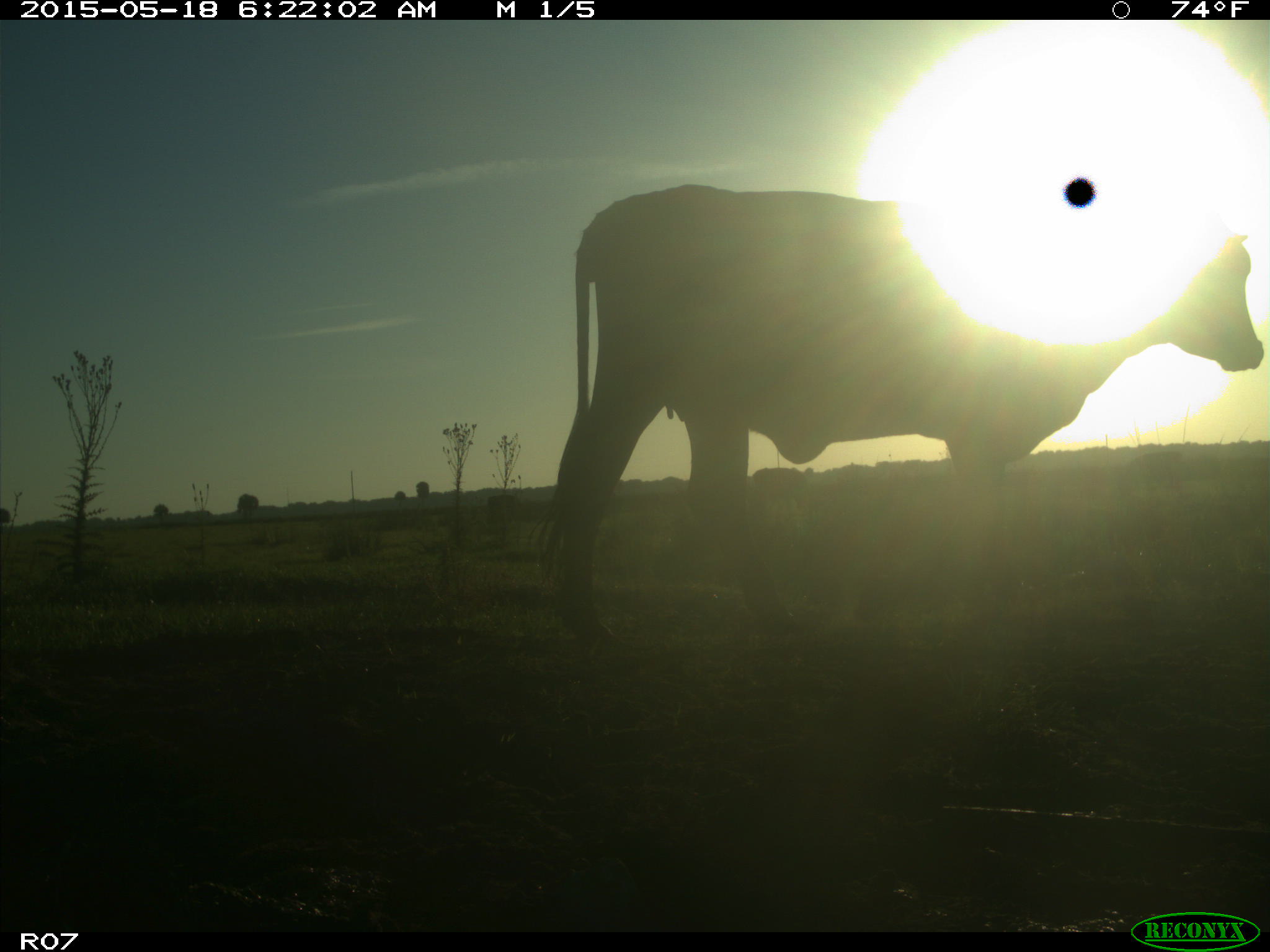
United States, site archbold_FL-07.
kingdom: Animalia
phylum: Chordata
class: Mammalia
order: Artiodactyla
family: Bovidae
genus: Bos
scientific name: Bos taurus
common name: domestic cow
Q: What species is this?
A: Bos taurus (domestic cow).